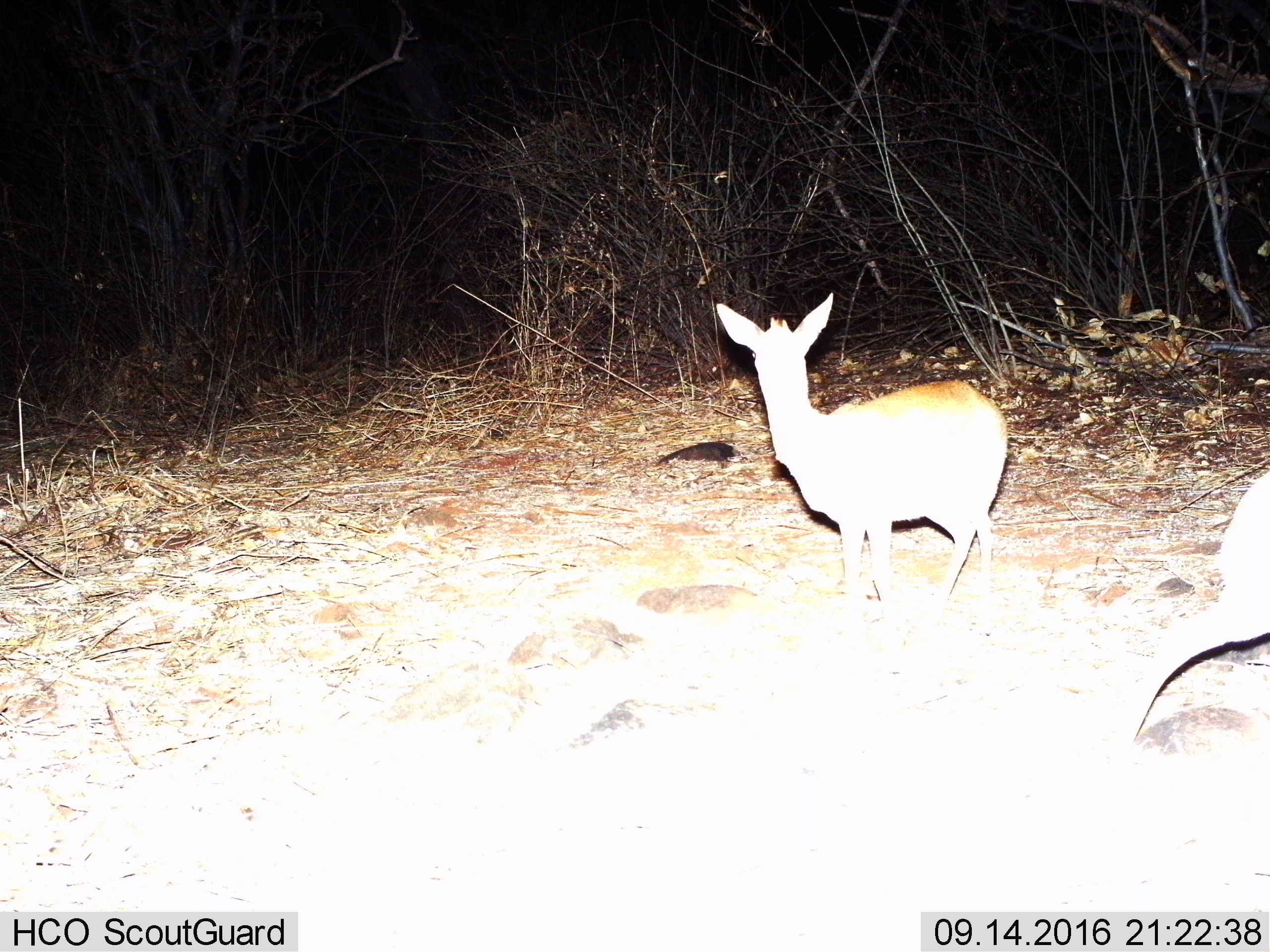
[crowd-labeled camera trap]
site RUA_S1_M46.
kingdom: Animalia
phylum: Chordata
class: Mammalia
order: Artiodactyla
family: Bovidae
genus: Madoqua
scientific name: Madoqua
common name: dik-dik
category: dikdik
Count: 2.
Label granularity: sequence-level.